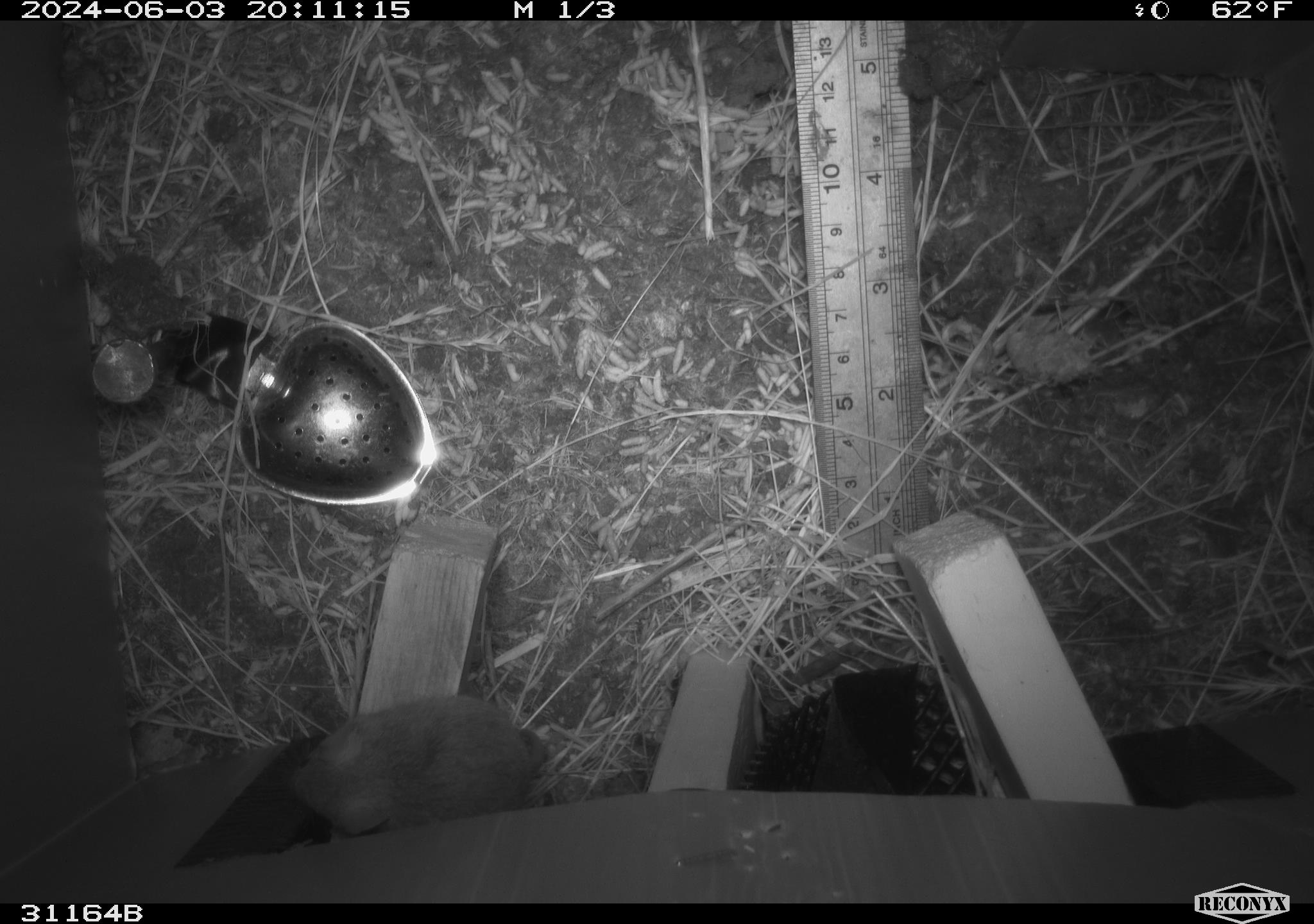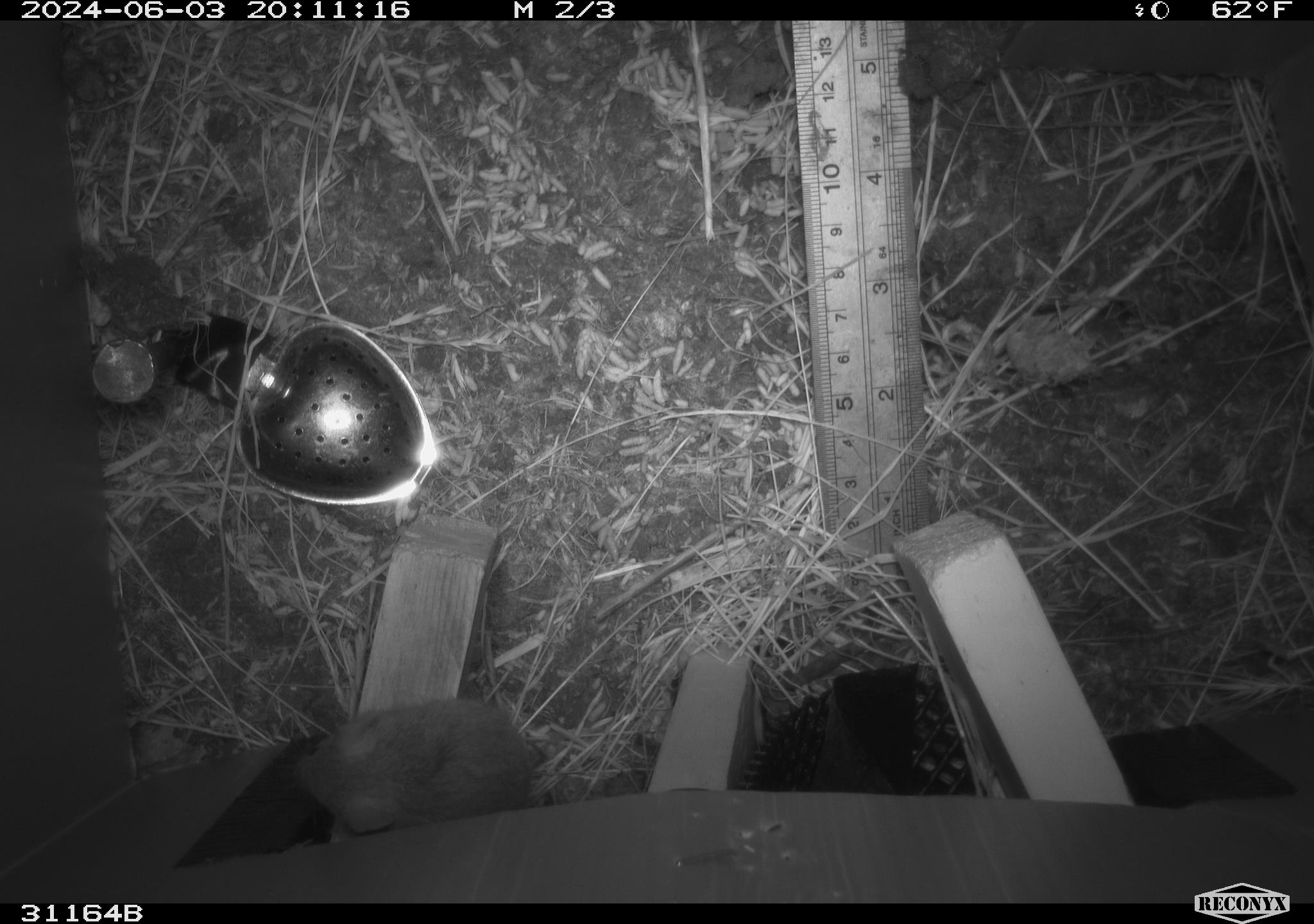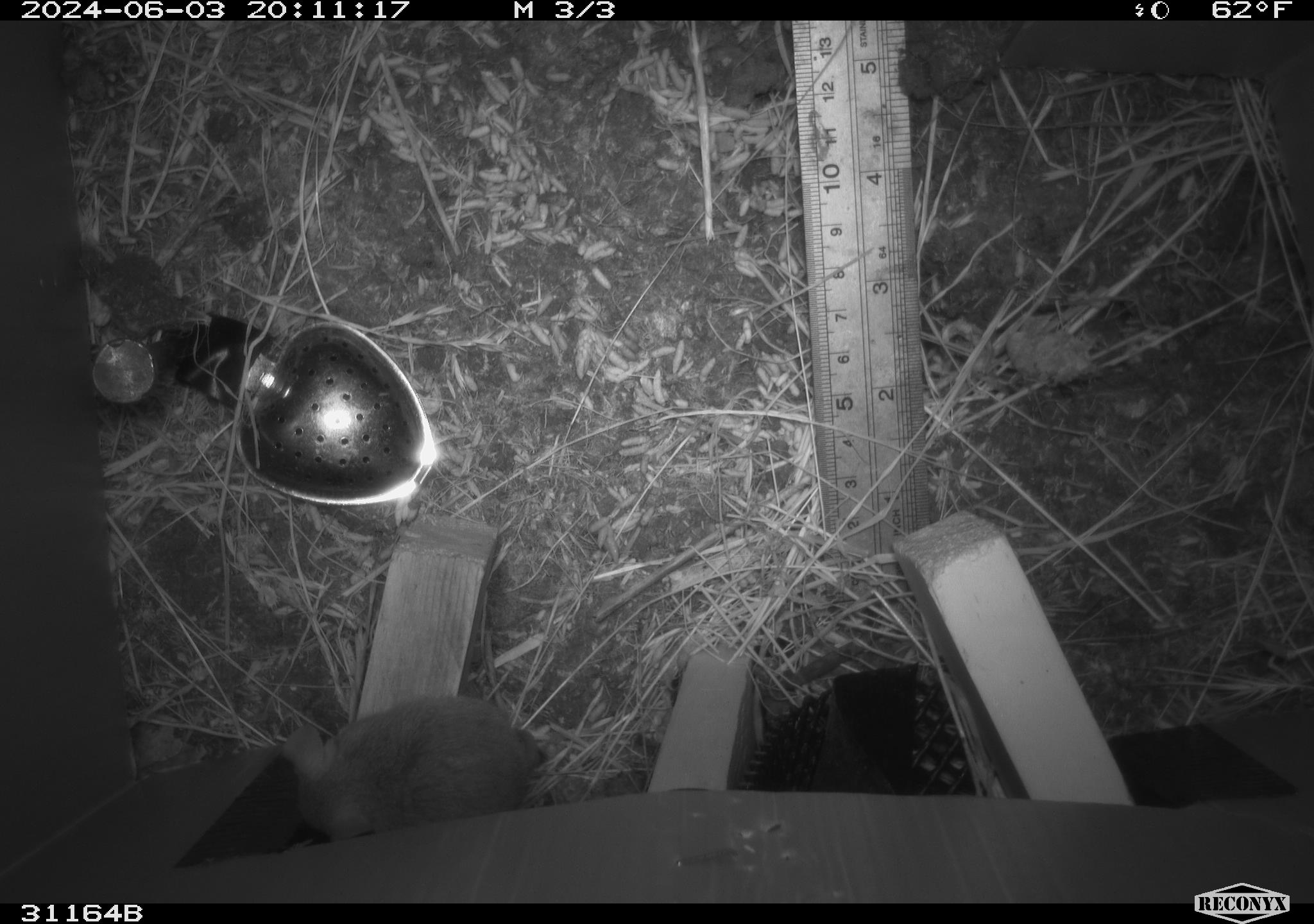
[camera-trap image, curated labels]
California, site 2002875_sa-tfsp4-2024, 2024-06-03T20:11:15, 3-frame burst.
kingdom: Animalia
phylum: Chordata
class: Mammalia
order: Rodentia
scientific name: Rodentia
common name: mouse species